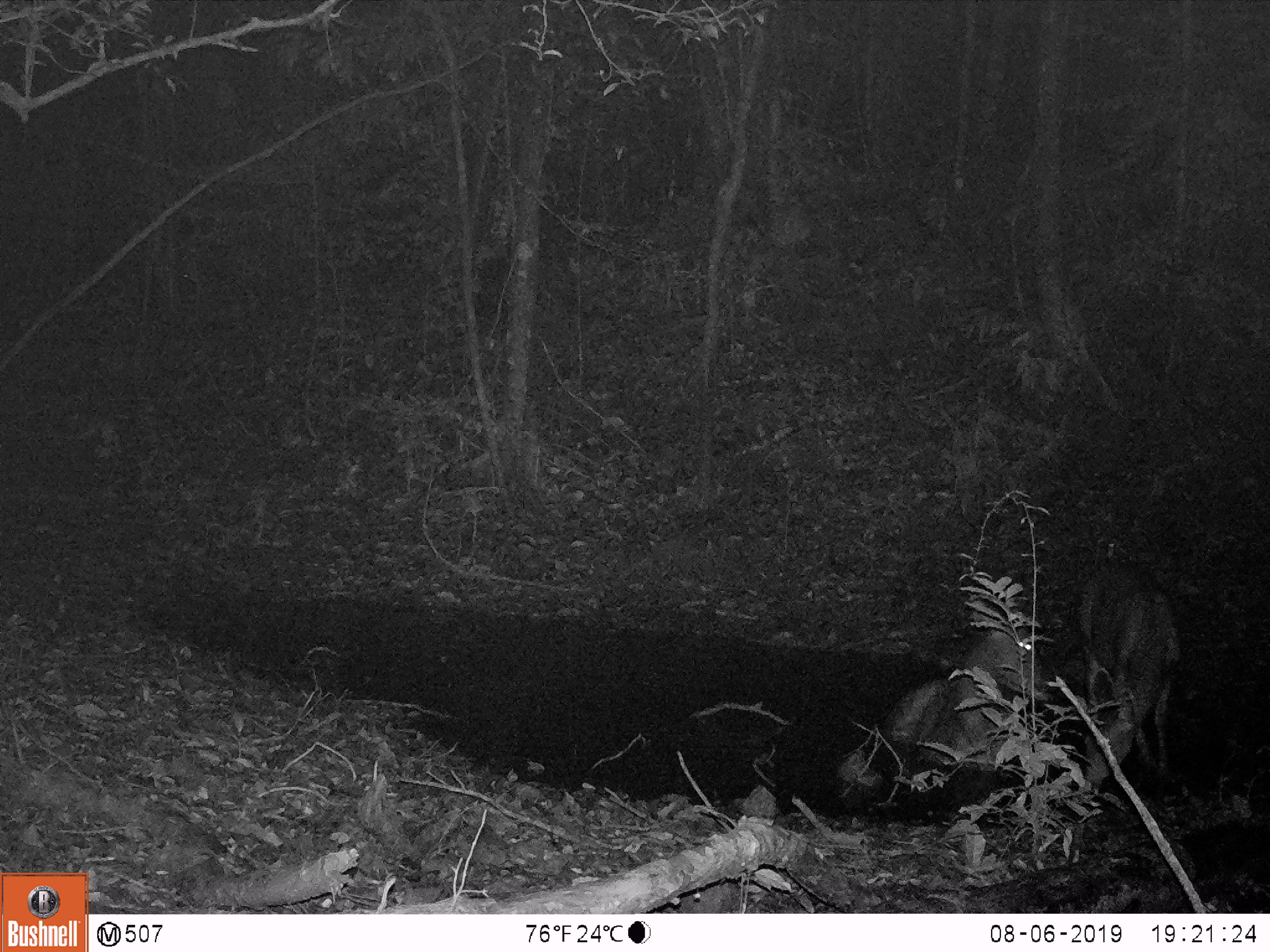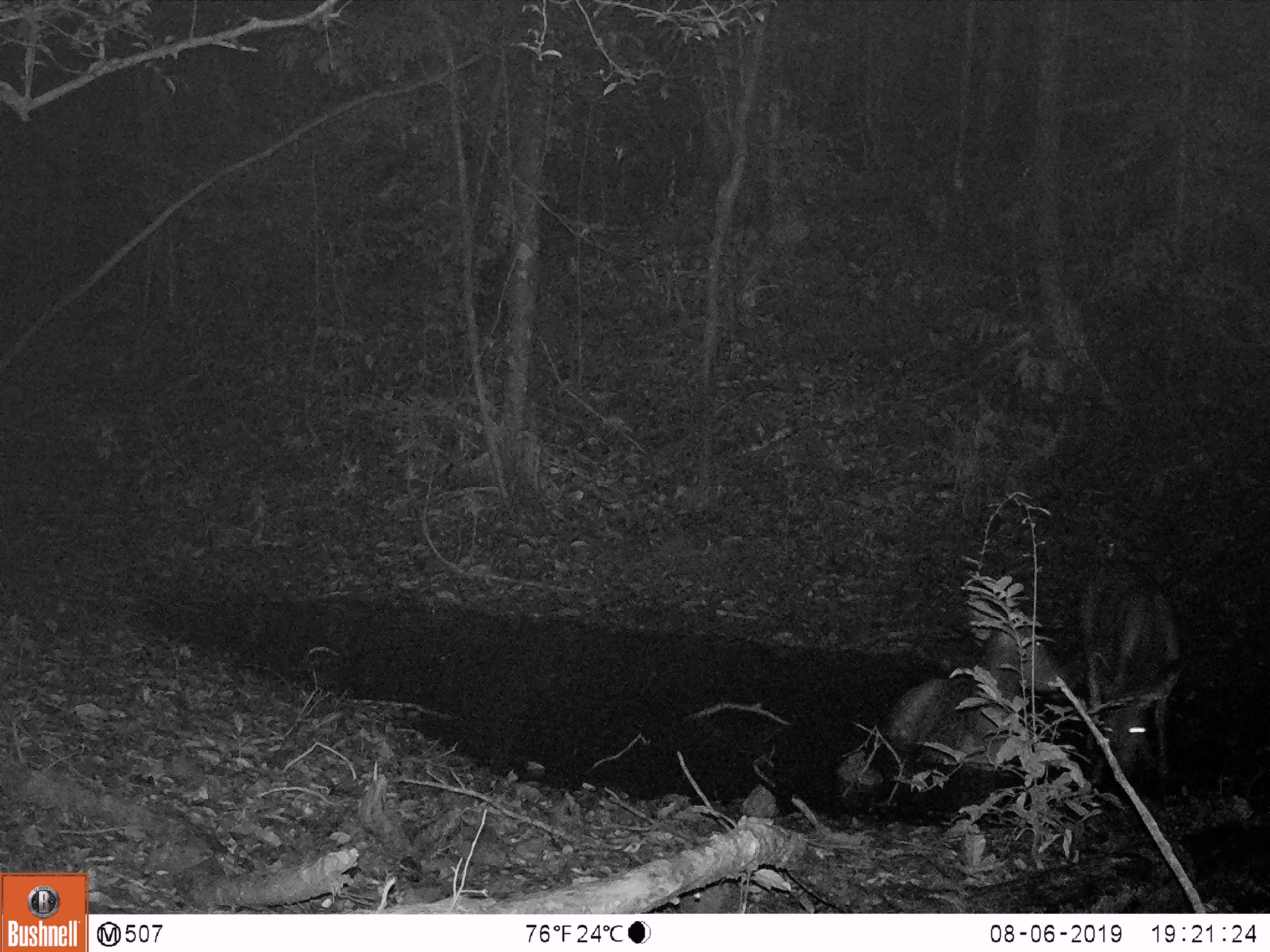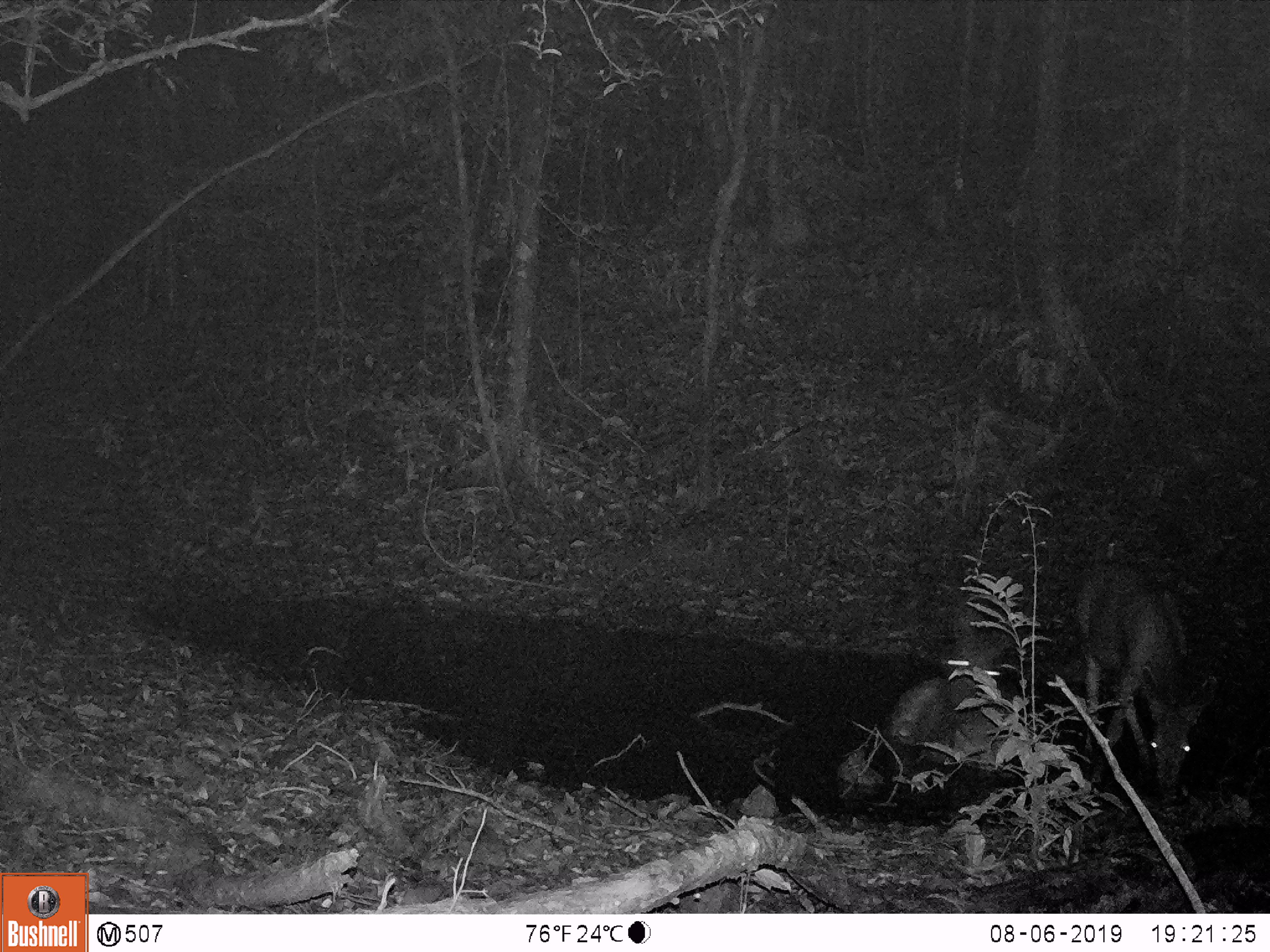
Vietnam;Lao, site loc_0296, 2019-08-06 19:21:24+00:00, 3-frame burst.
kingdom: Animalia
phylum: Chordata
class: Mammalia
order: Artiodactyla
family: Cervidae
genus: Rusa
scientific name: Rusa unicolor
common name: sambar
Sambar (Rusa unicolor). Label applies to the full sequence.